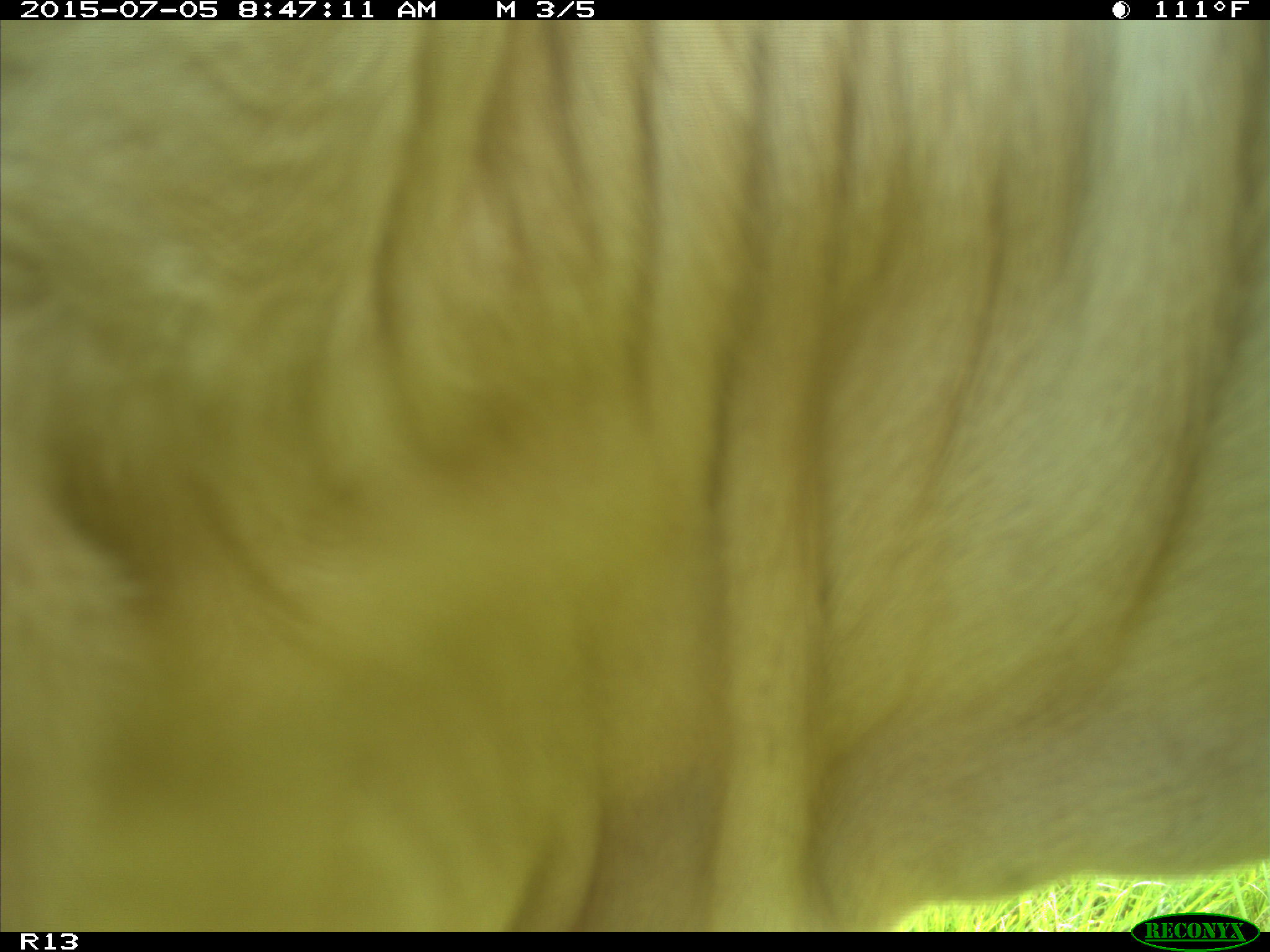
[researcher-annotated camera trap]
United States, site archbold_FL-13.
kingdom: Animalia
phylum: Chordata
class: Mammalia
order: Artiodactyla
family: Bovidae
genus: Bos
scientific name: Bos taurus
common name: domestic cow